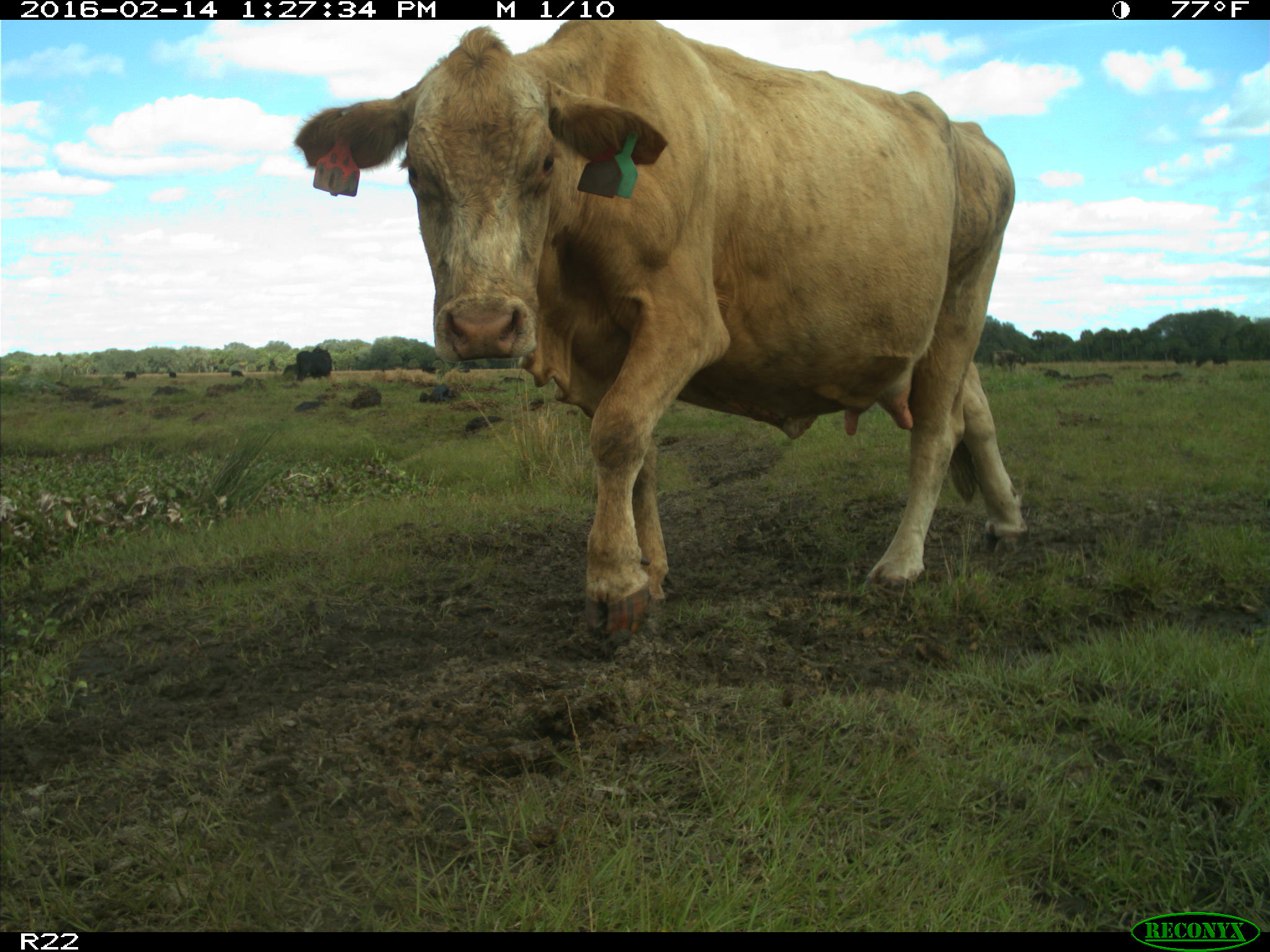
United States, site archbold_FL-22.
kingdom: Animalia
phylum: Chordata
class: Mammalia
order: Artiodactyla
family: Bovidae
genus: Bos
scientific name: Bos taurus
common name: domestic cow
Bos taurus (domestic cow).